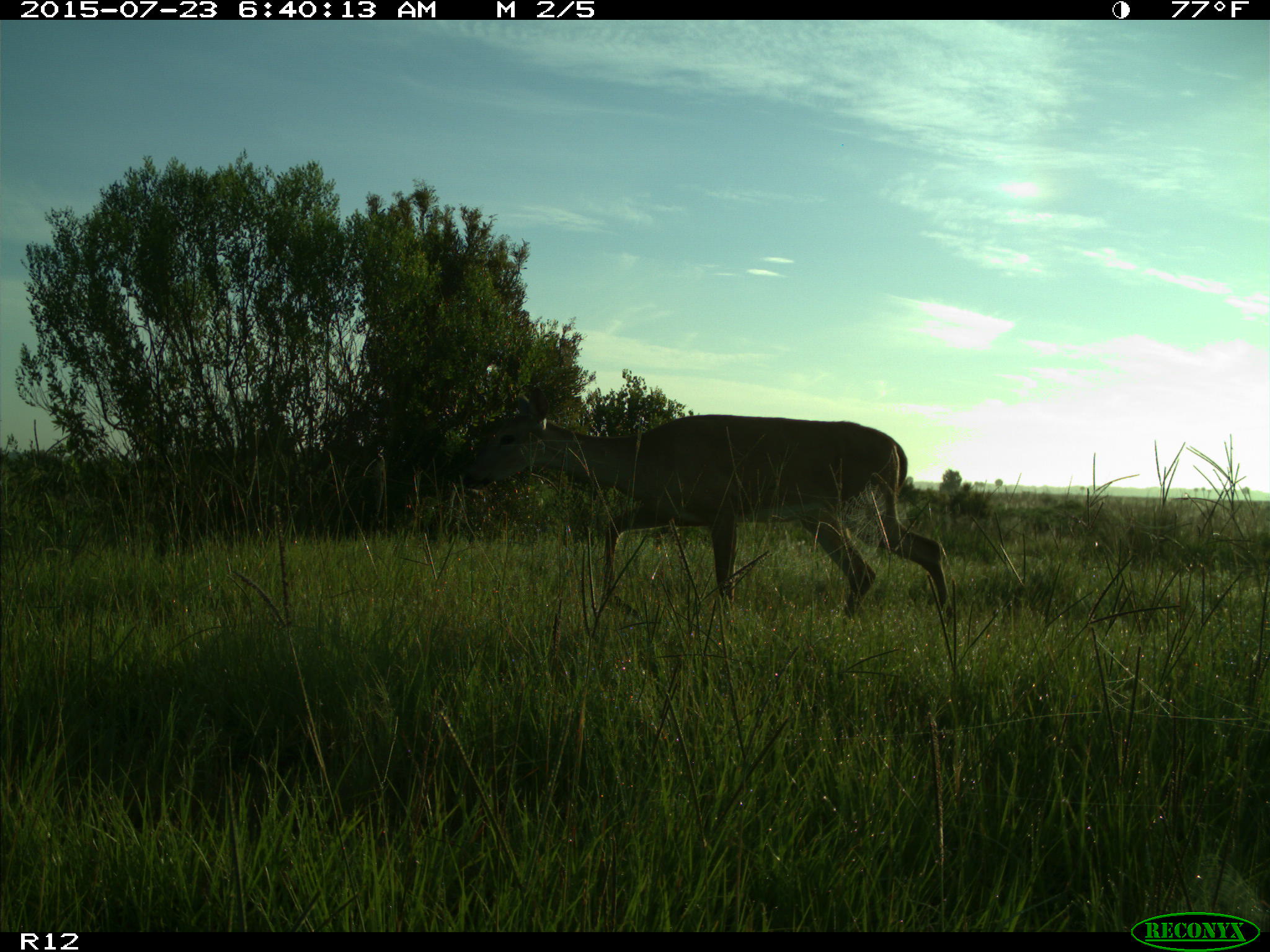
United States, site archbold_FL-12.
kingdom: Animalia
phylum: Chordata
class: Mammalia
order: Artiodactyla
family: Cervidae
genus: Odocoileus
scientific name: Odocoileus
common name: deer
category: unidentified deer